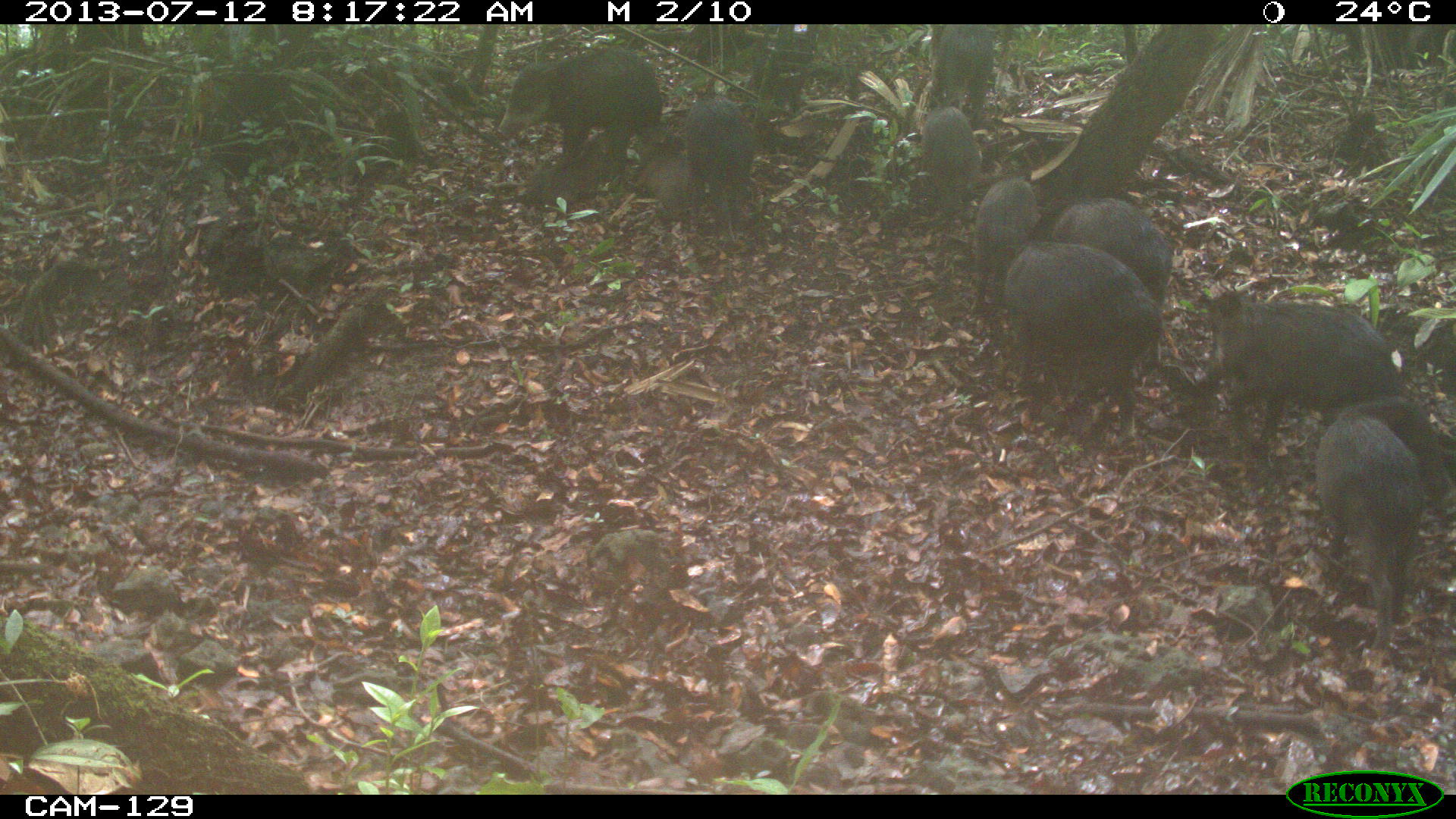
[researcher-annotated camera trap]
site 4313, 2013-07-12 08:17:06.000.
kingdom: Animalia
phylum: Chordata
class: Mammalia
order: Artiodactyla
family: Tayassuidae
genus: Tayassu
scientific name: Tayassu pecari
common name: white-lipped peccary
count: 25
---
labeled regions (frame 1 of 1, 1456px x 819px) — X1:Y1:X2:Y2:
tayassu pecari: 1306:396:1453:651; 1000:235:1165:448; 1200:285:1405:441; 493:46:666:184; 1047:192:1175:293; 680:95:758:233; 965:170:1040:310; 917:103:985:211; 921:24:996:114